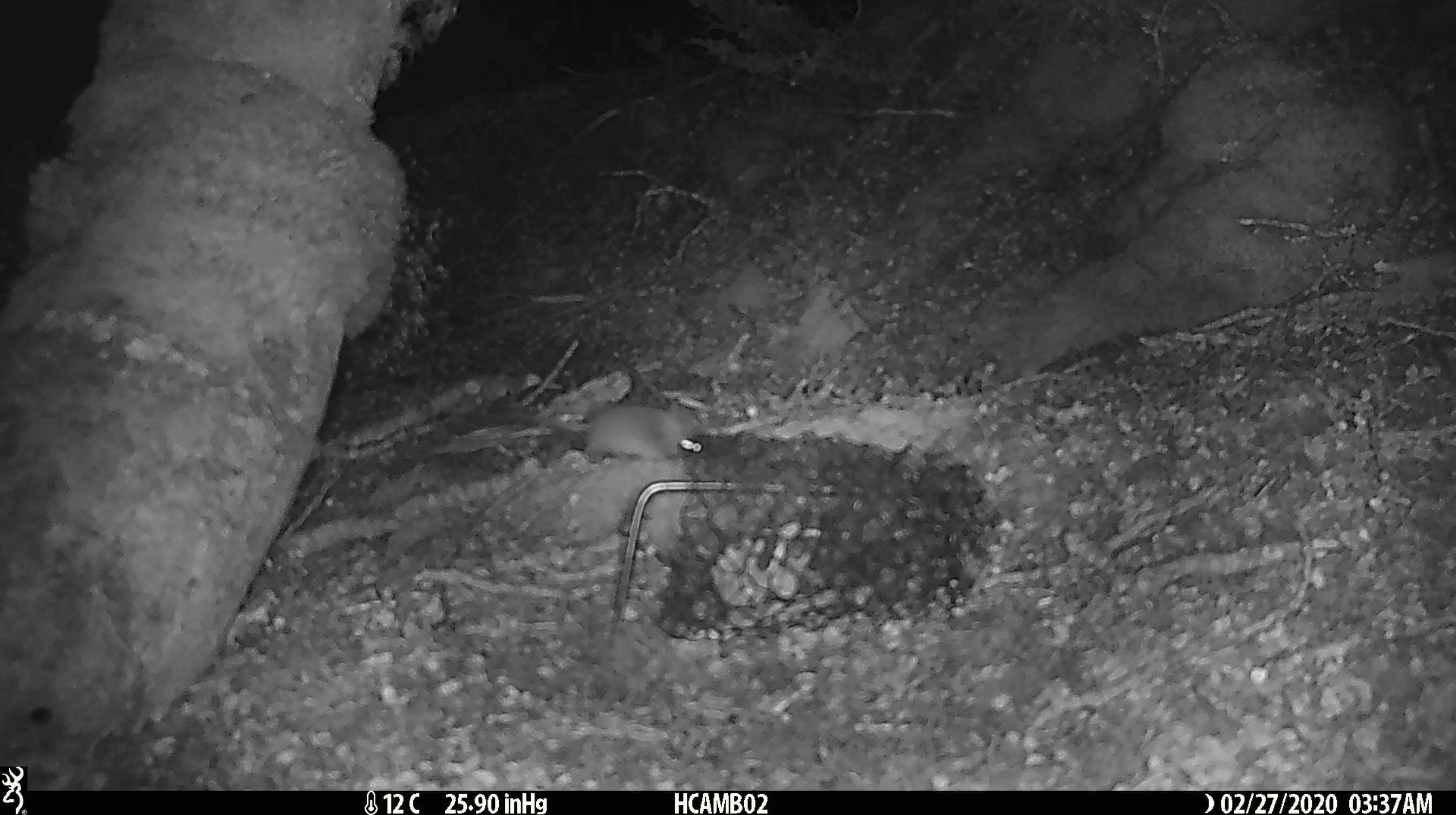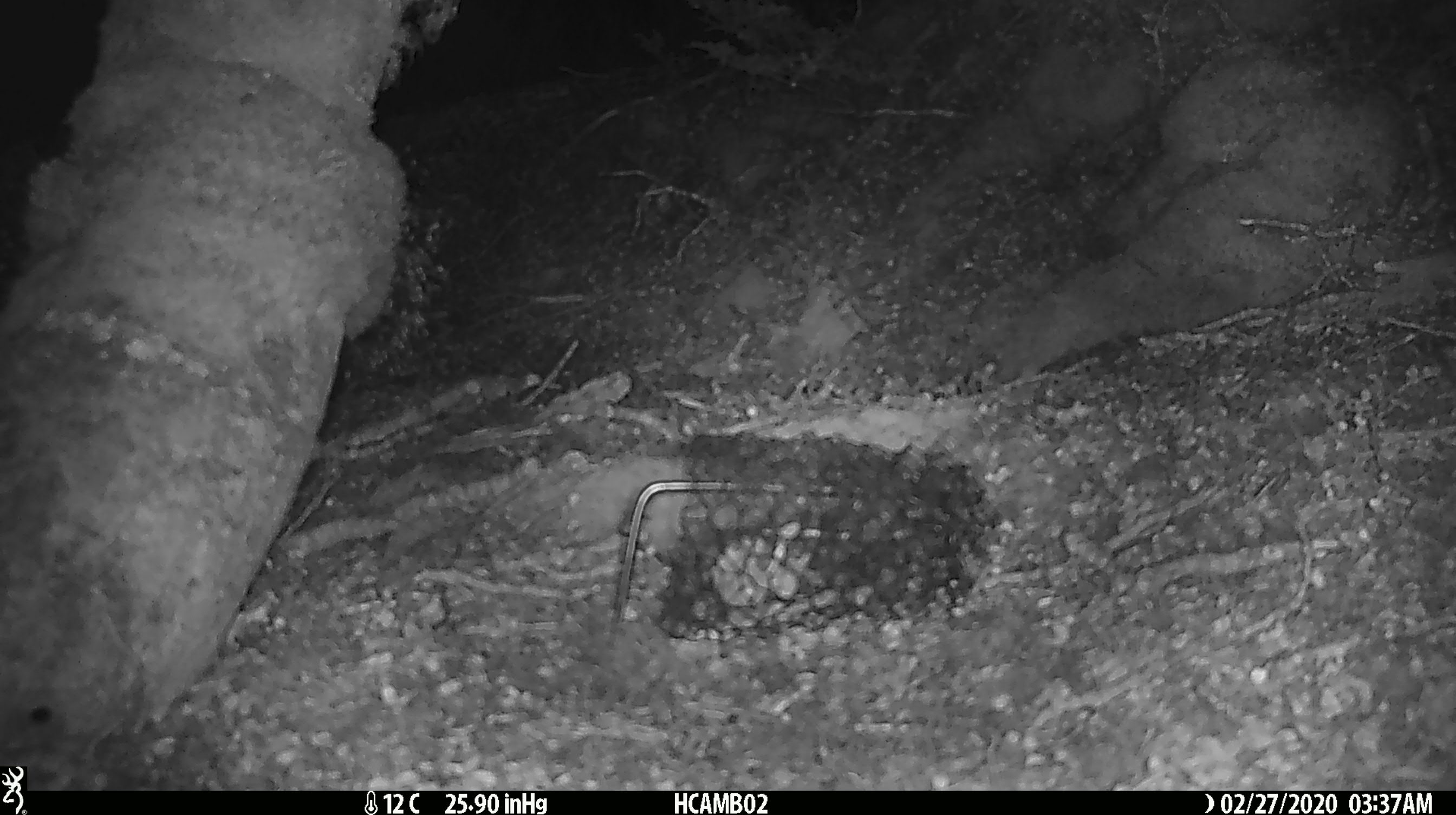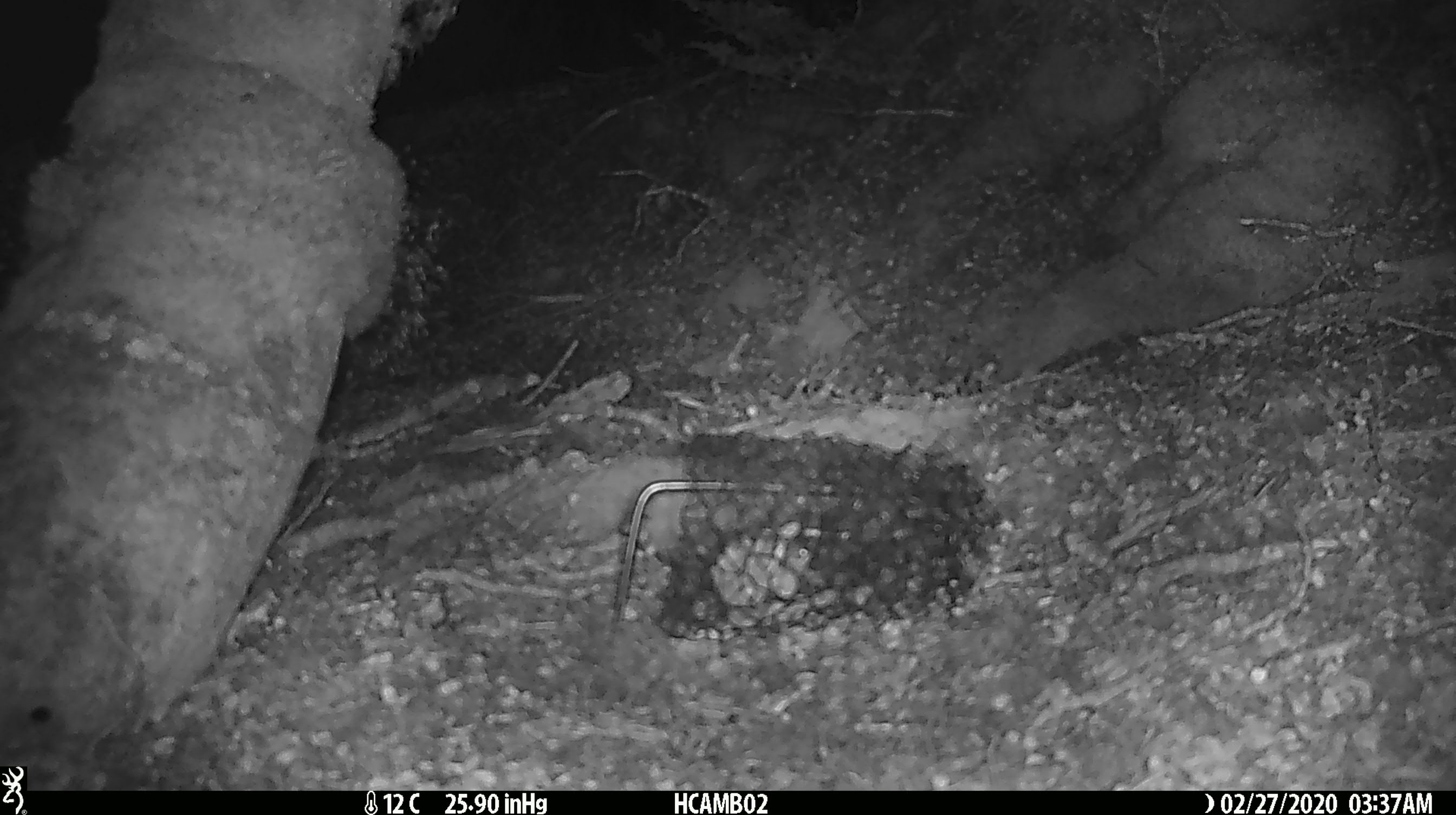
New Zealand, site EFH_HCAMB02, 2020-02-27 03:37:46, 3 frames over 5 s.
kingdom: Animalia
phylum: Chordata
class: Mammalia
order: Rodentia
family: Muridae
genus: Mus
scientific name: Mus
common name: mouse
Mouse (Mus).